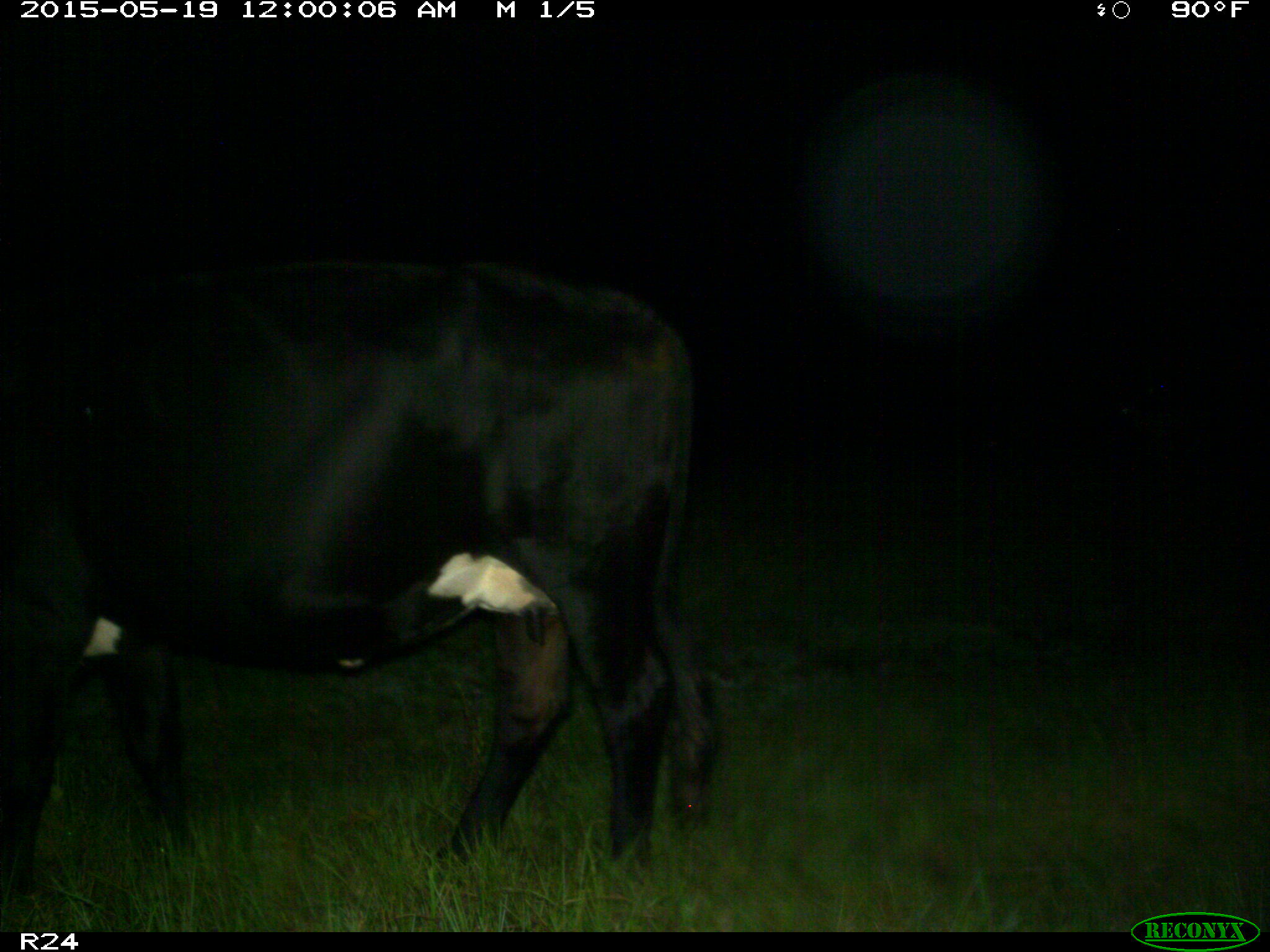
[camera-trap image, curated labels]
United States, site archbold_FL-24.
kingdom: Animalia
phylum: Chordata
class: Mammalia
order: Artiodactyla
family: Bovidae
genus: Bos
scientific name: Bos taurus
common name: domestic cow